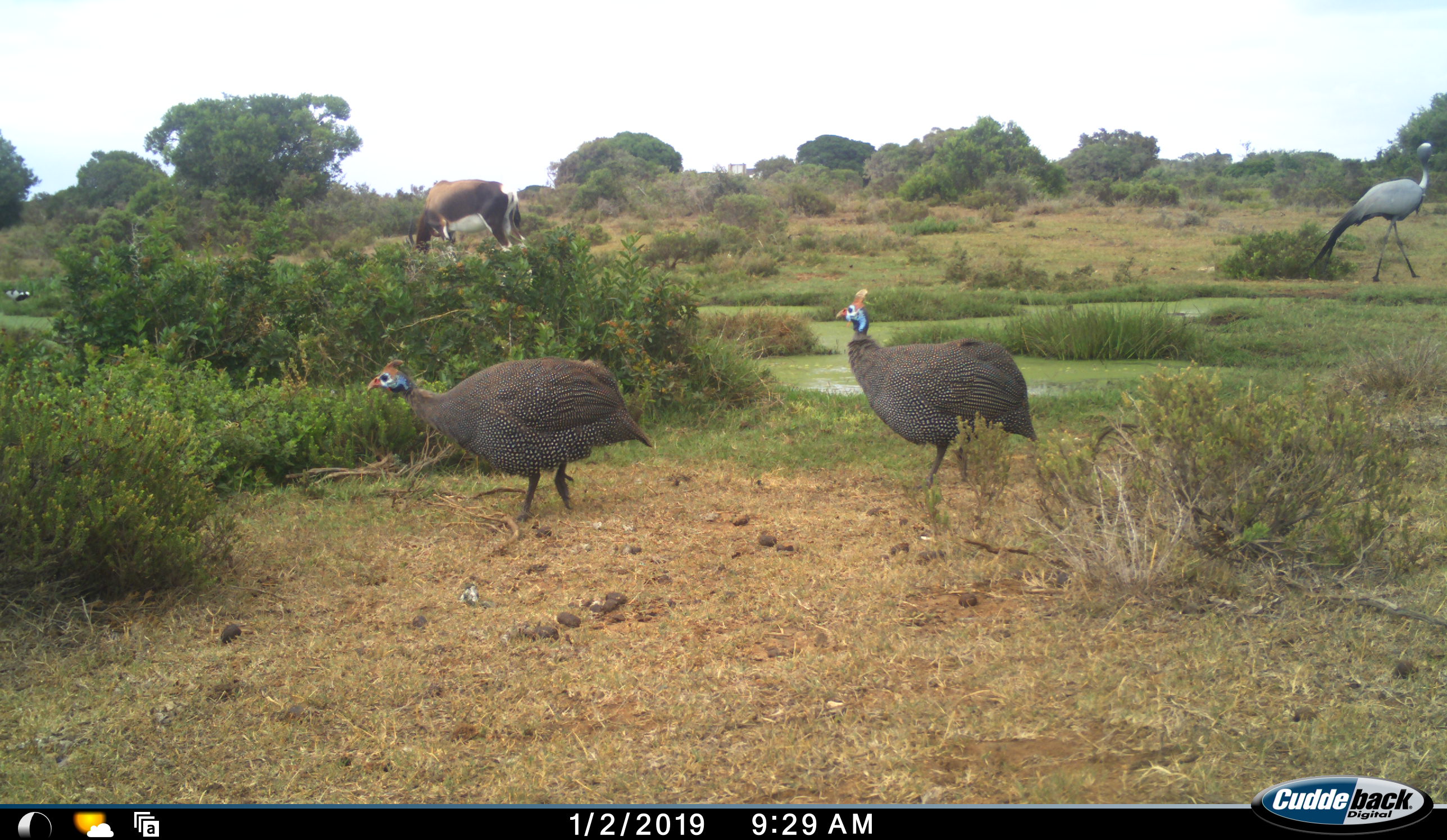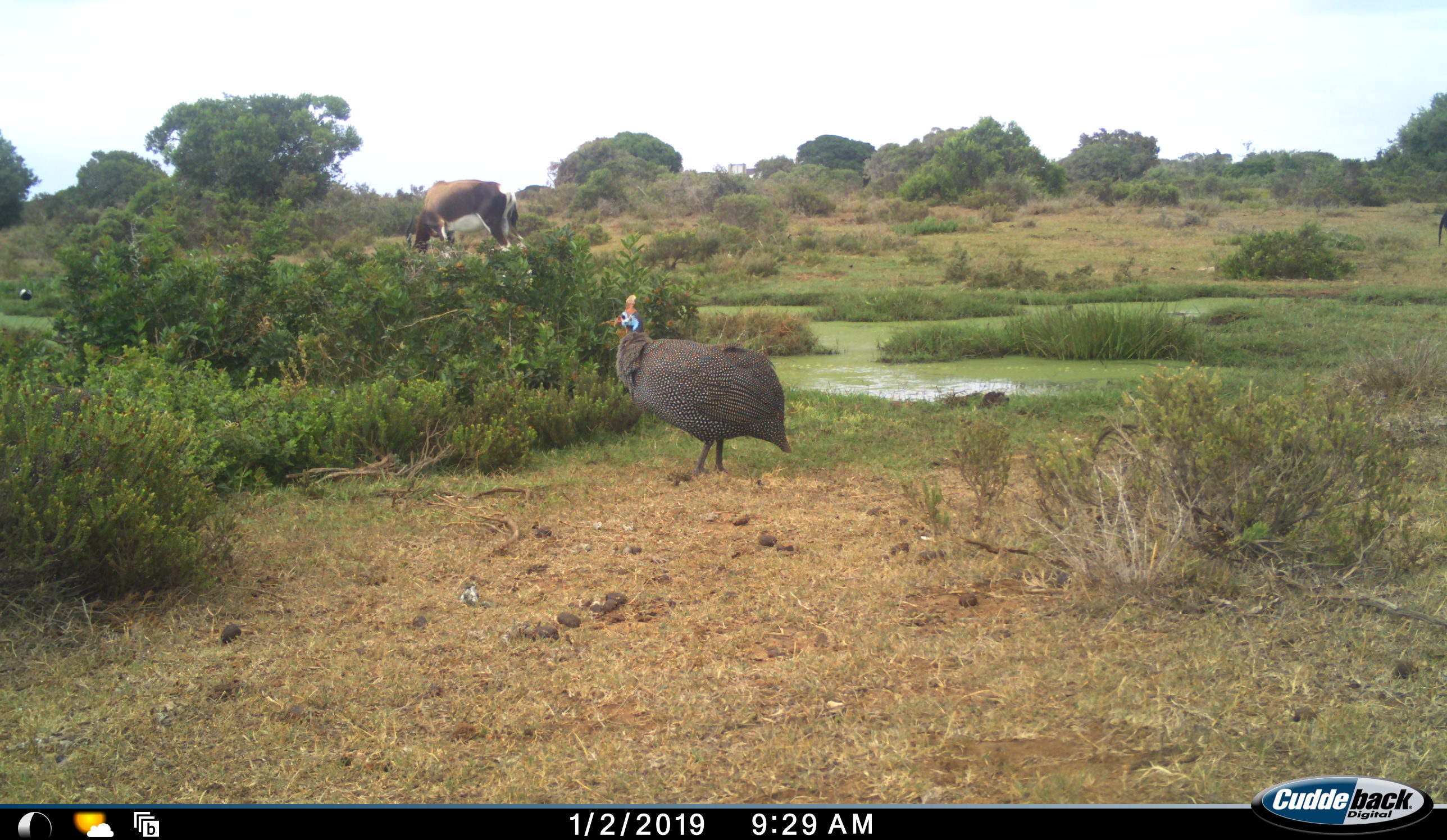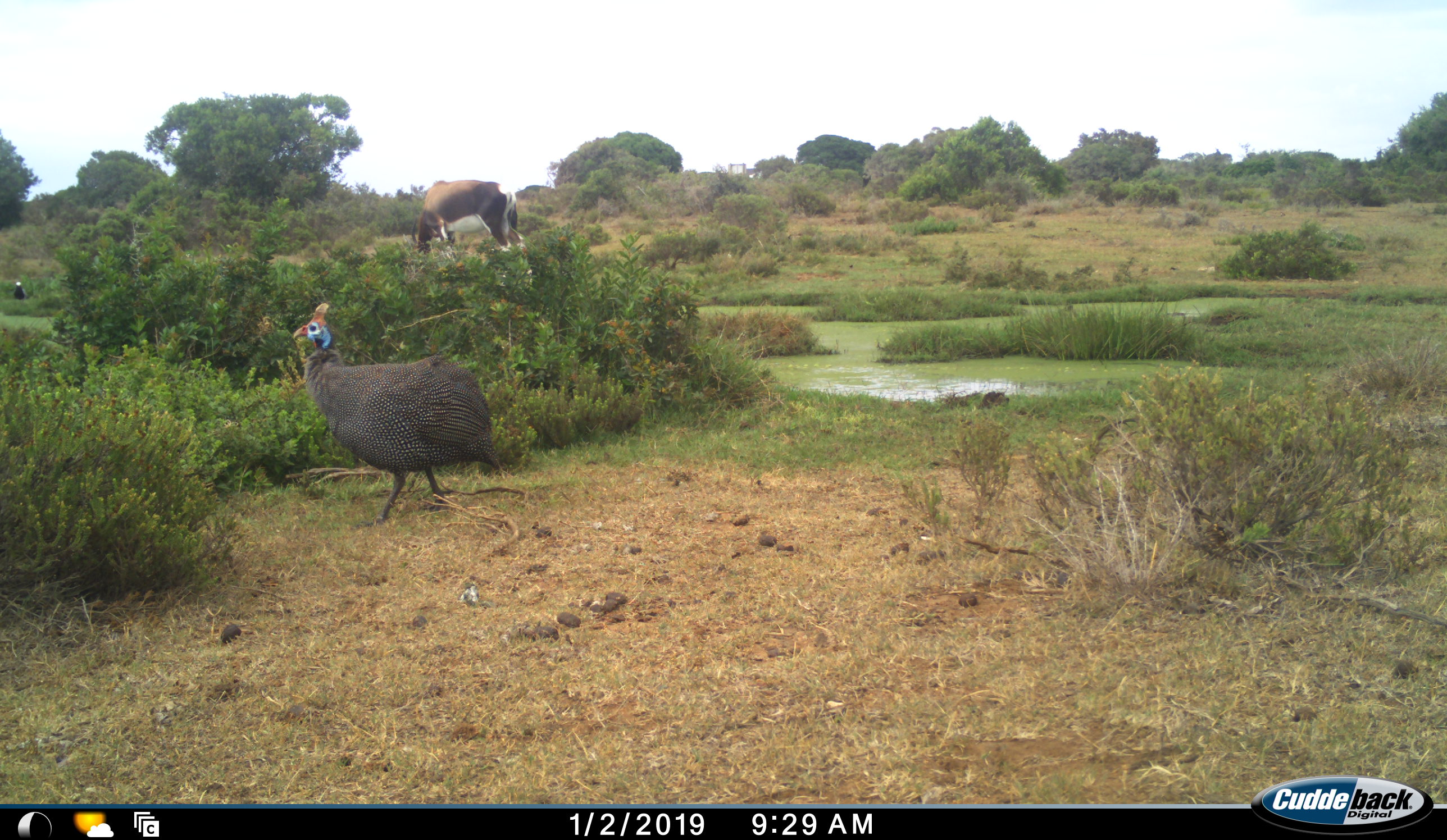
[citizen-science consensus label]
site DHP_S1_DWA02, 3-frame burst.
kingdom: Animalia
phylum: Chordata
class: Aves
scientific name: Aves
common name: bird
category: birdother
Birdother (bird) (Aves), count 2. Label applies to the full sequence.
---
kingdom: Animalia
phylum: Chordata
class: Mammalia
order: Artiodactyla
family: Bovidae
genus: Damaliscus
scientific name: Damaliscus pygargus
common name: bontebok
Bontebok (Damaliscus pygargus), count 1. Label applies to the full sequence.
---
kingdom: Animalia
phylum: Chordata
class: Aves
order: Gruiformes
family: Gruidae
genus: Anthropoides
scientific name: Anthropoides paradiseus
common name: blue crane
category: craneblue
Craneblue (blue crane) (Anthropoides paradiseus), count 1. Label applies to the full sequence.